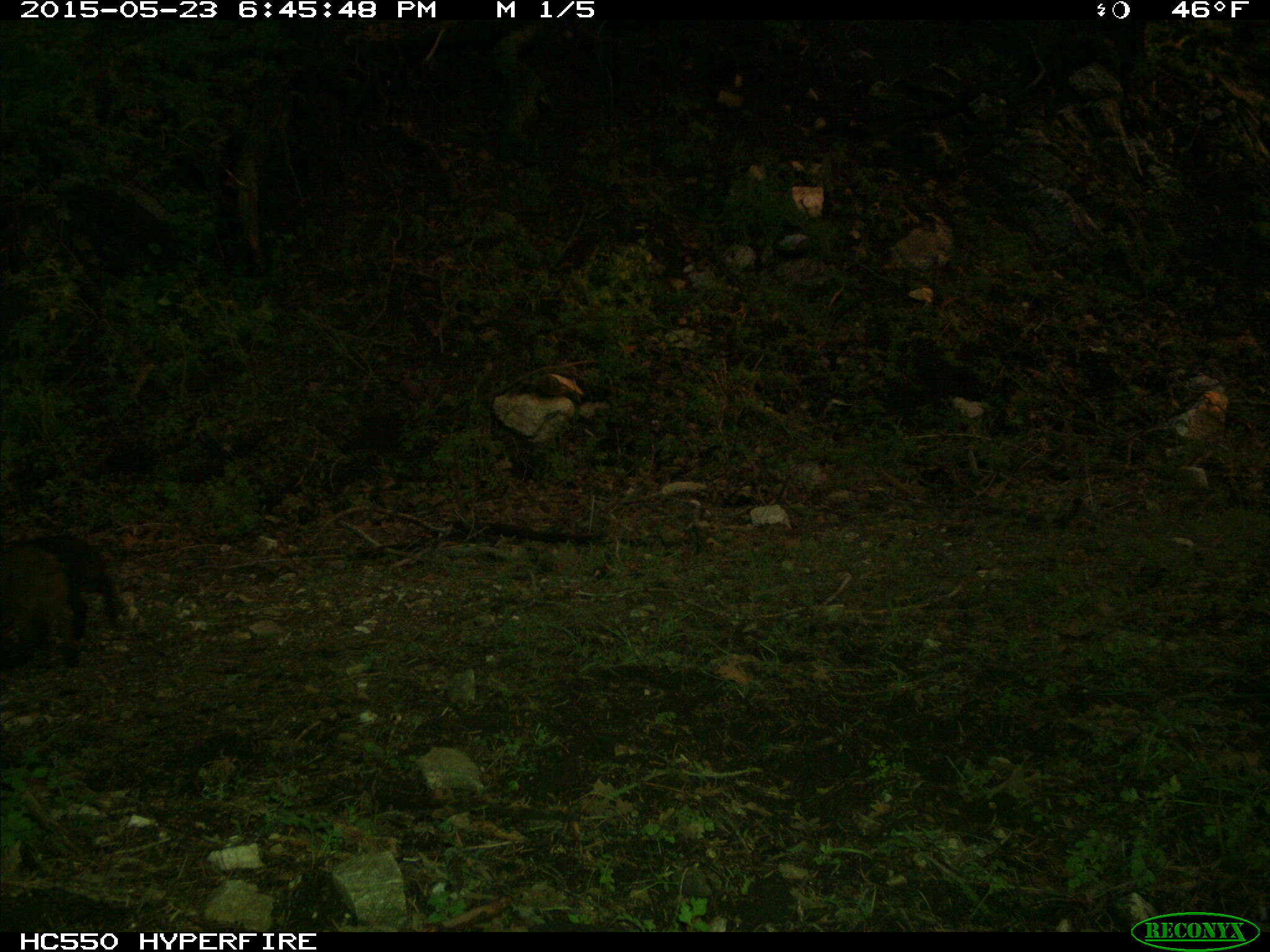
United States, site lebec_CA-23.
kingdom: Animalia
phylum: Chordata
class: Mammalia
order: Artiodactyla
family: Suidae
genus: Sus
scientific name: Sus scrofa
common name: wild boar